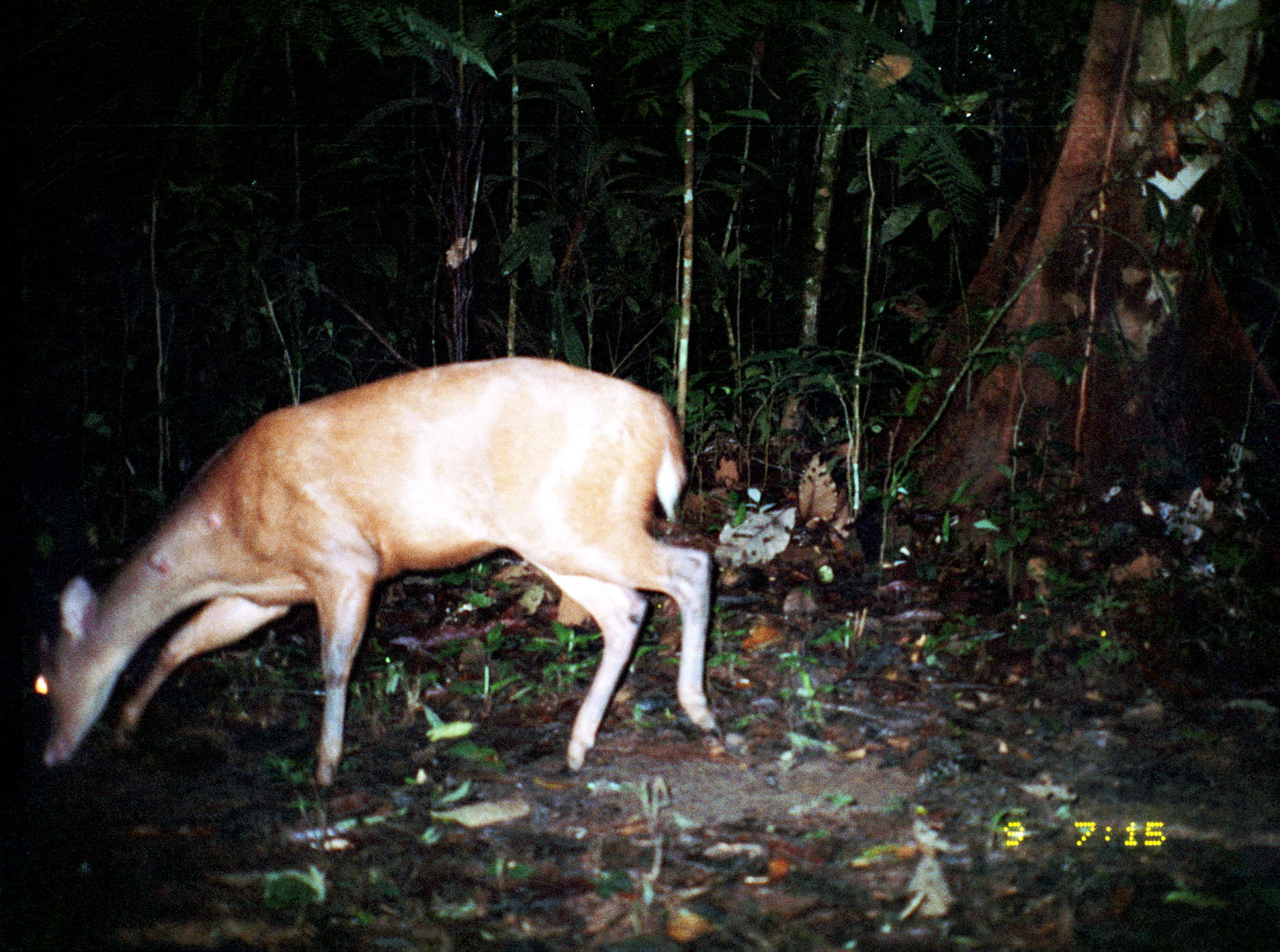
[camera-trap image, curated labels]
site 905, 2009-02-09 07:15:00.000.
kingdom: Animalia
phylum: Chordata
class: Mammalia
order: Artiodactyla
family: Cervidae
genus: Mazama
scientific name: Mazama americana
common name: red brocket